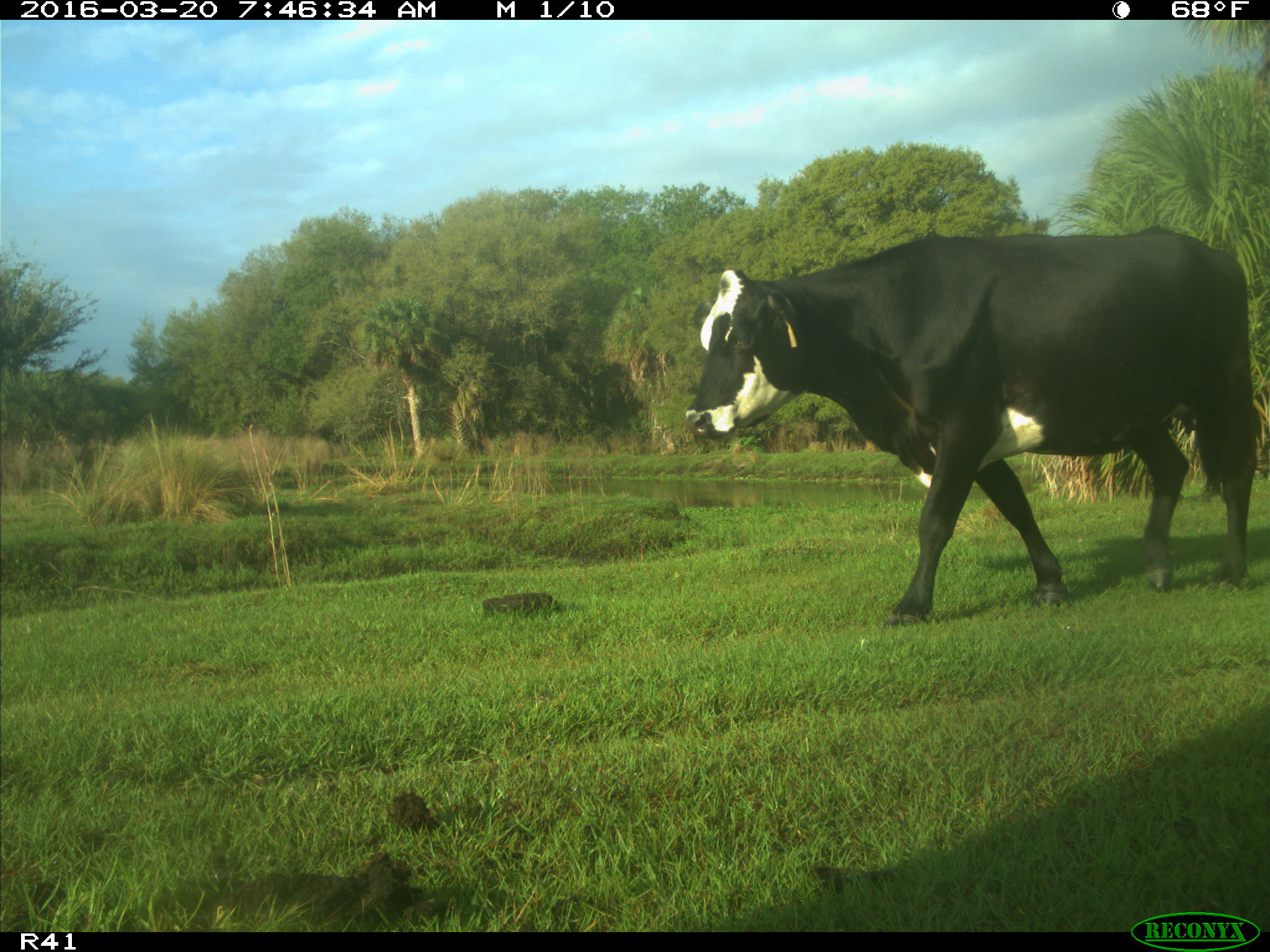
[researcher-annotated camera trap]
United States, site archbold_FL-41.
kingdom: Animalia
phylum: Chordata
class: Mammalia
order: Artiodactyla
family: Bovidae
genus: Bos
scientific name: Bos taurus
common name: domestic cow